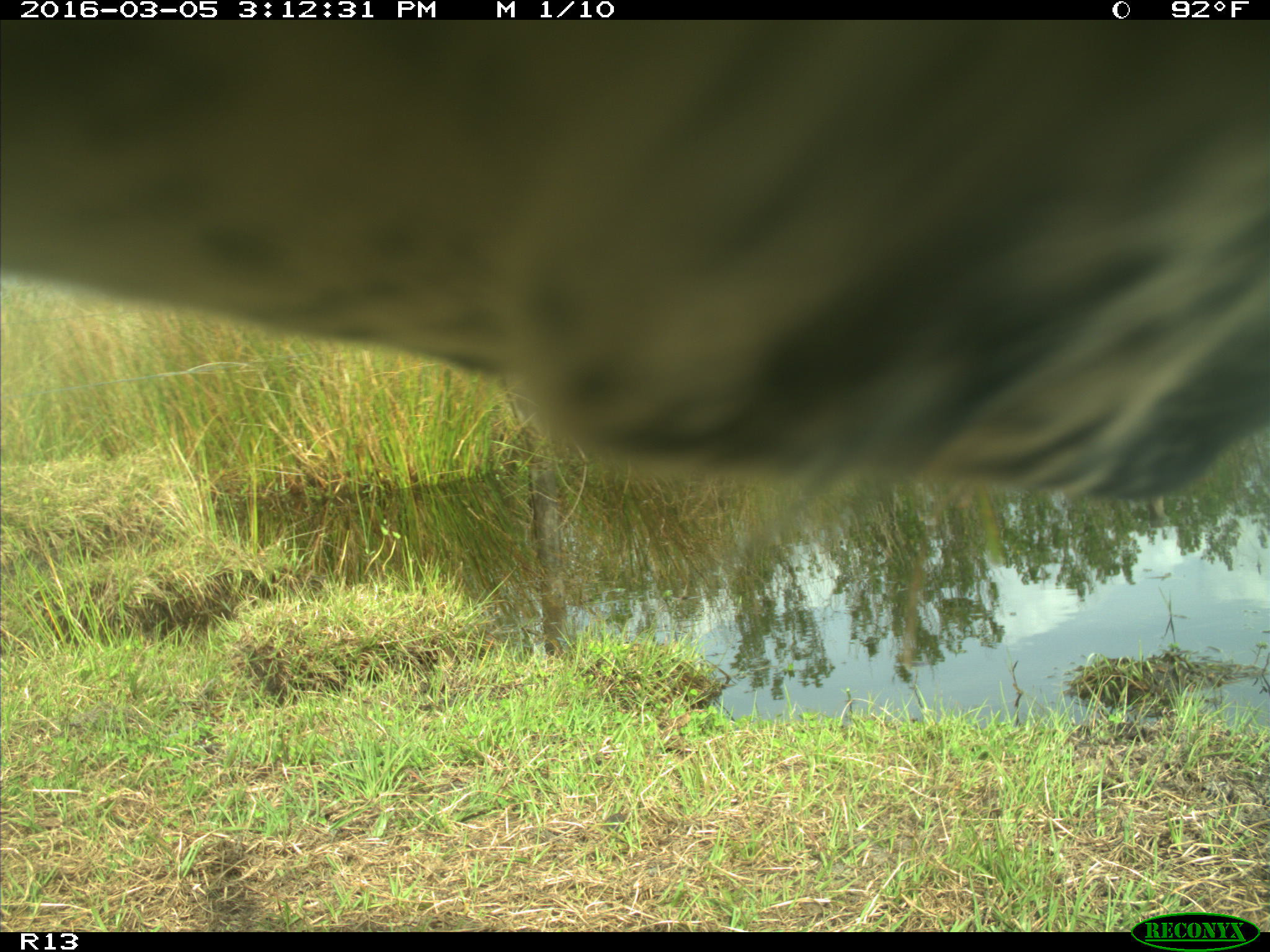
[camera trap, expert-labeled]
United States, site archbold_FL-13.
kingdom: Animalia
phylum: Chordata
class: Mammalia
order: Artiodactyla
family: Bovidae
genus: Bos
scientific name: Bos taurus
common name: domestic cow